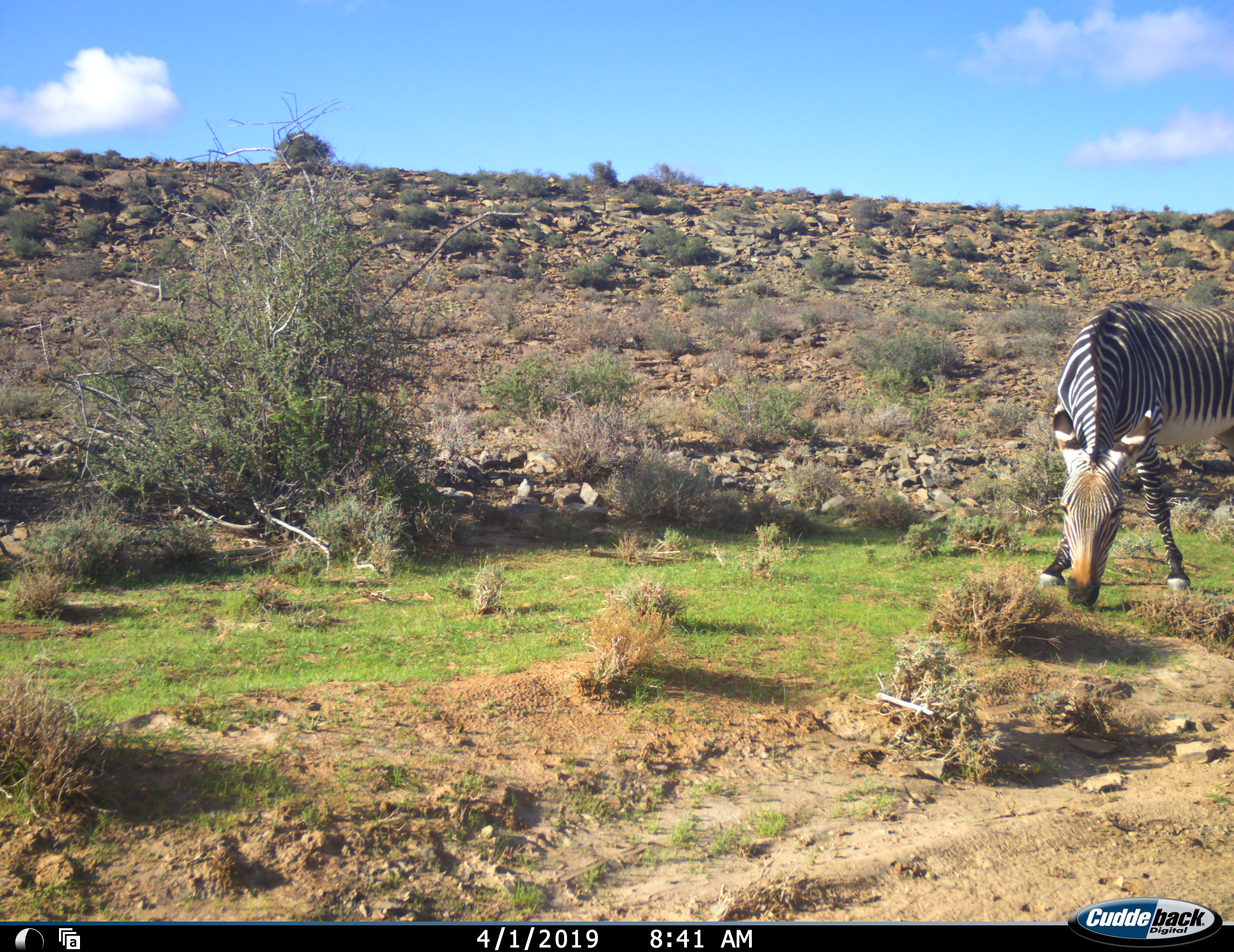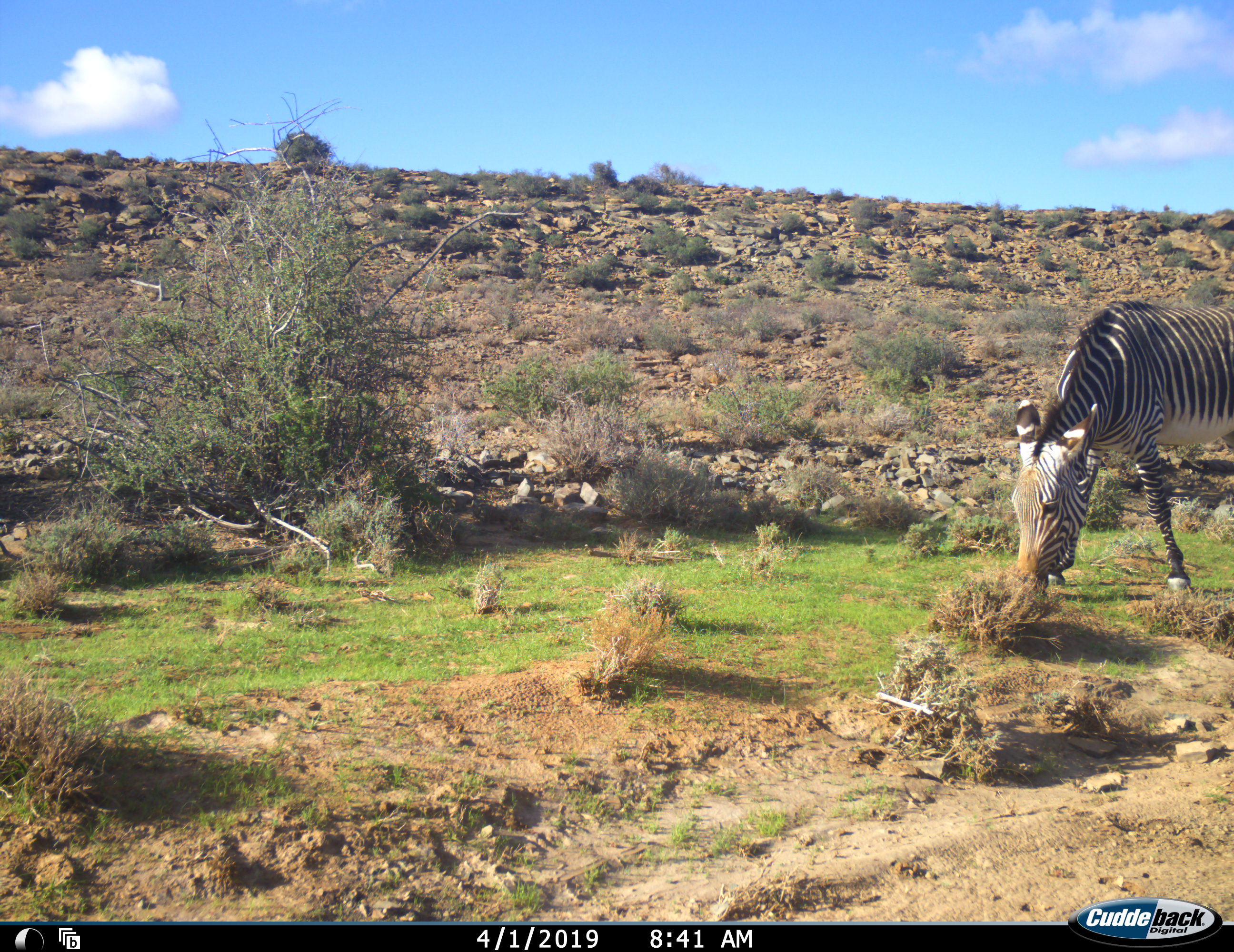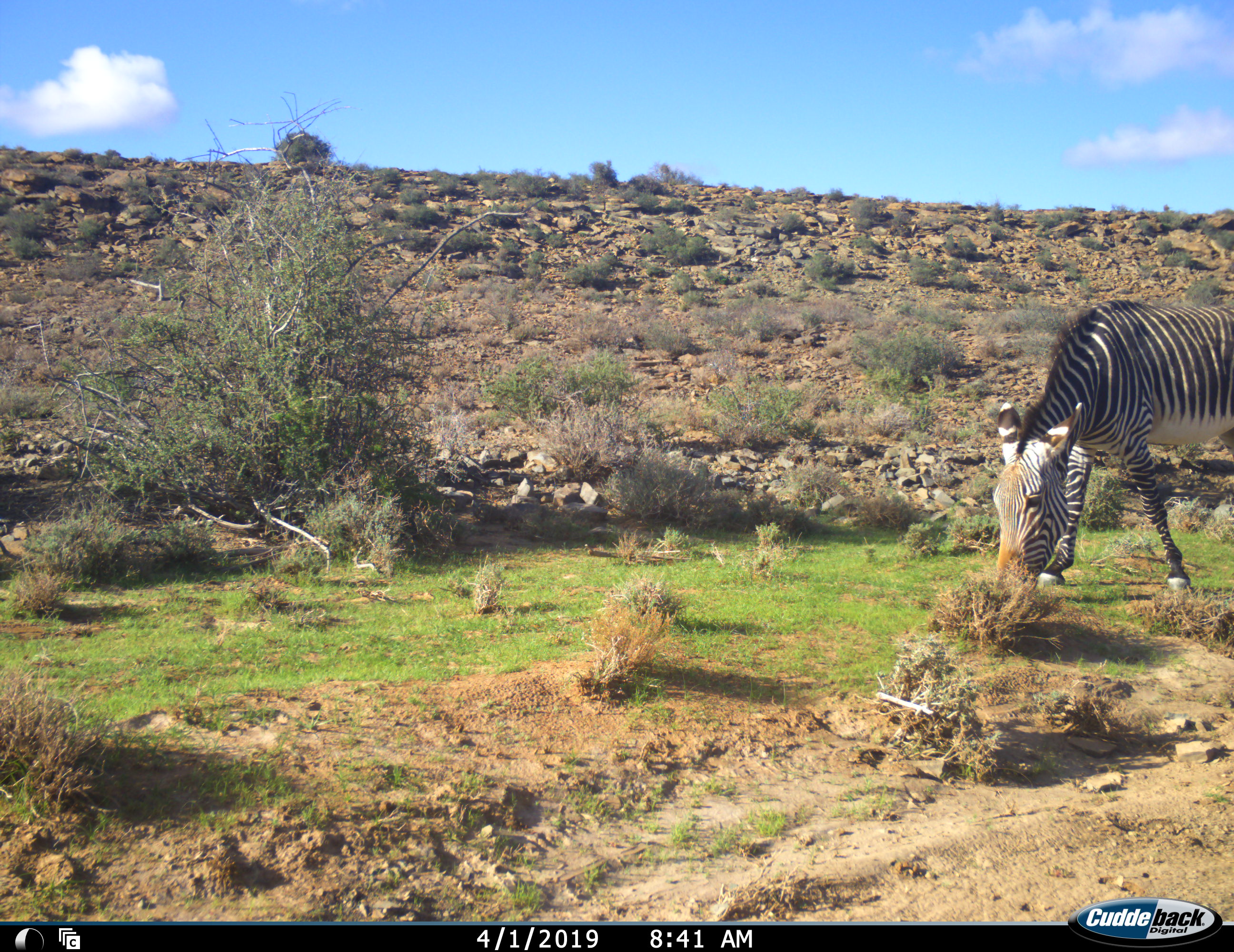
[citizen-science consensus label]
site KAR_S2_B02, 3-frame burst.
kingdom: Animalia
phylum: Chordata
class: Mammalia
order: Perissodactyla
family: Equidae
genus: Equus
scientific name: Equus zebra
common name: mountain zebra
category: zebramountain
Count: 1.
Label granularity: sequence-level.